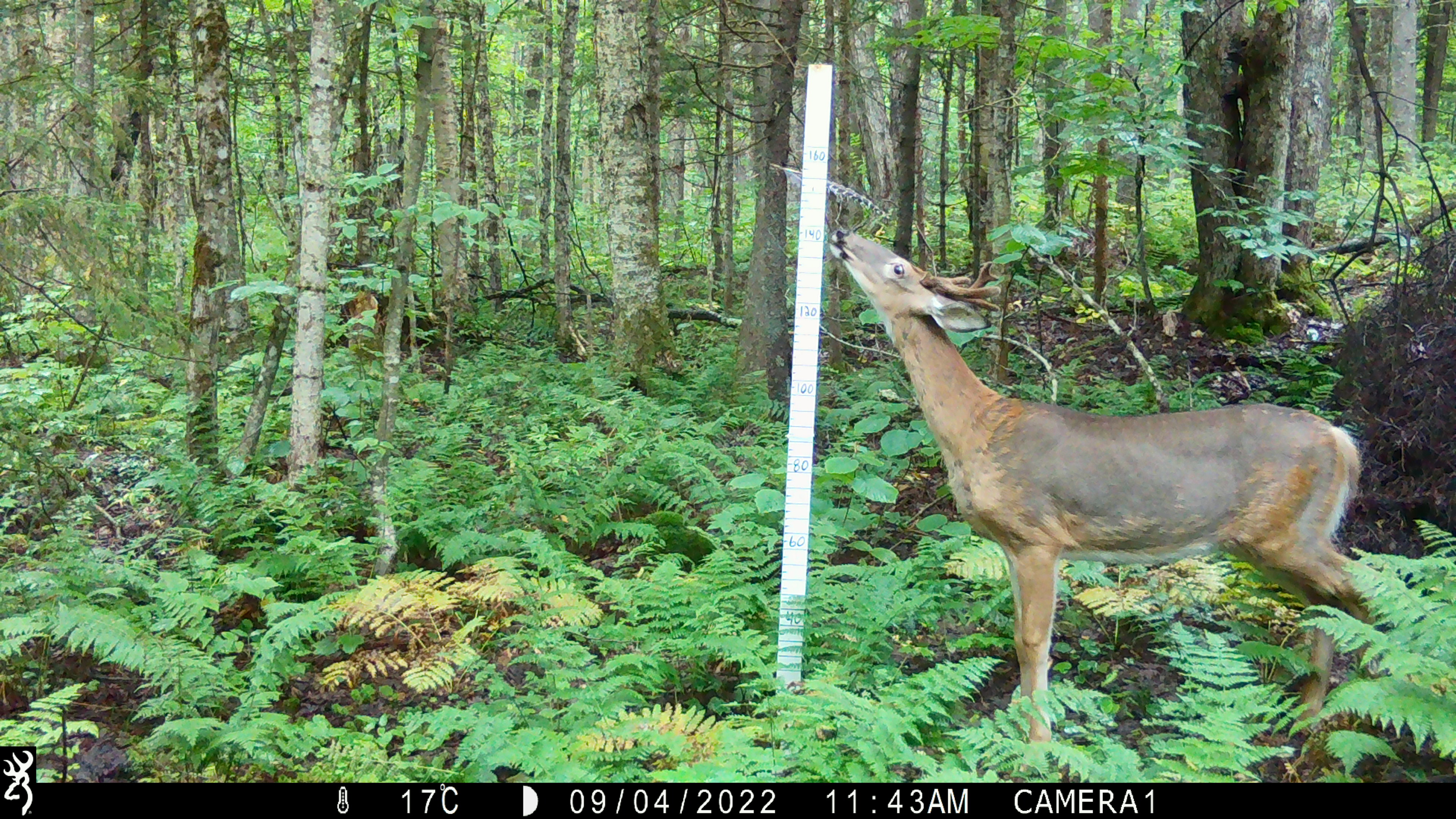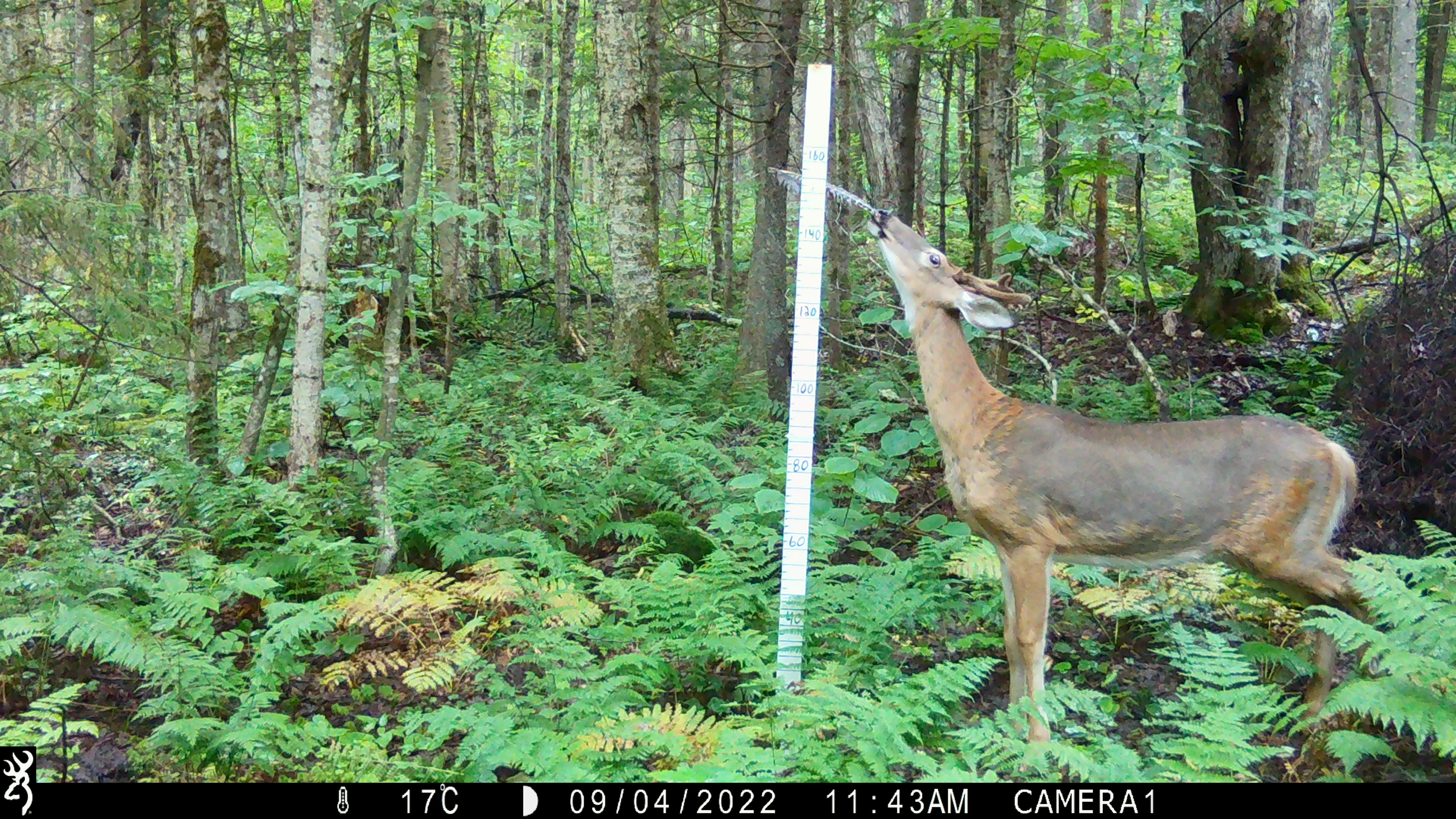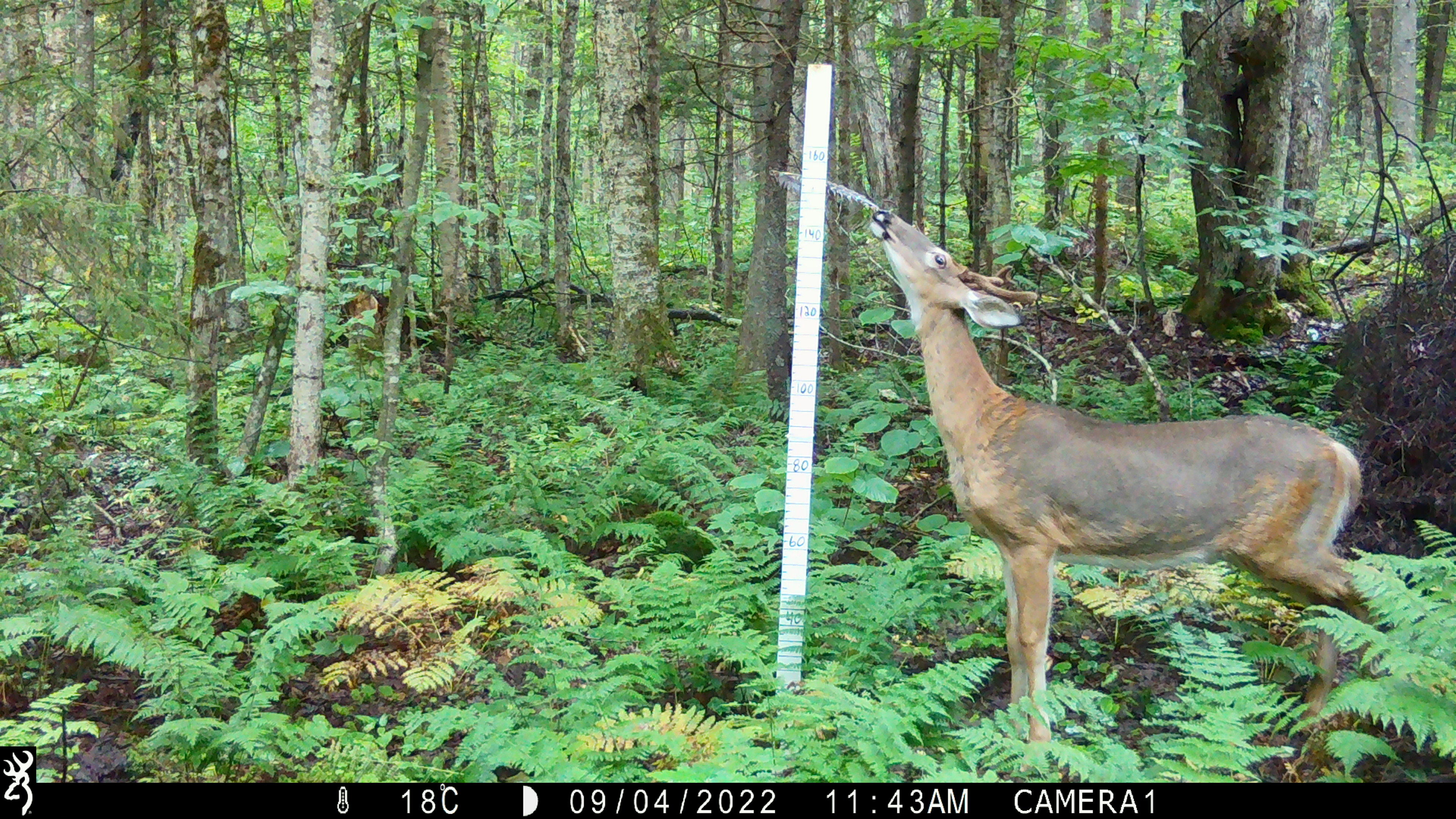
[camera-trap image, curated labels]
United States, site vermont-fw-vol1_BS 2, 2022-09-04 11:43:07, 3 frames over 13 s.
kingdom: Animalia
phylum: Chordata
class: Mammalia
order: Artiodactyla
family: Cervidae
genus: Odocoileus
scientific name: Odocoileus virginianus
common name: white-tailed deer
White-tailed deer (Odocoileus virginianus).